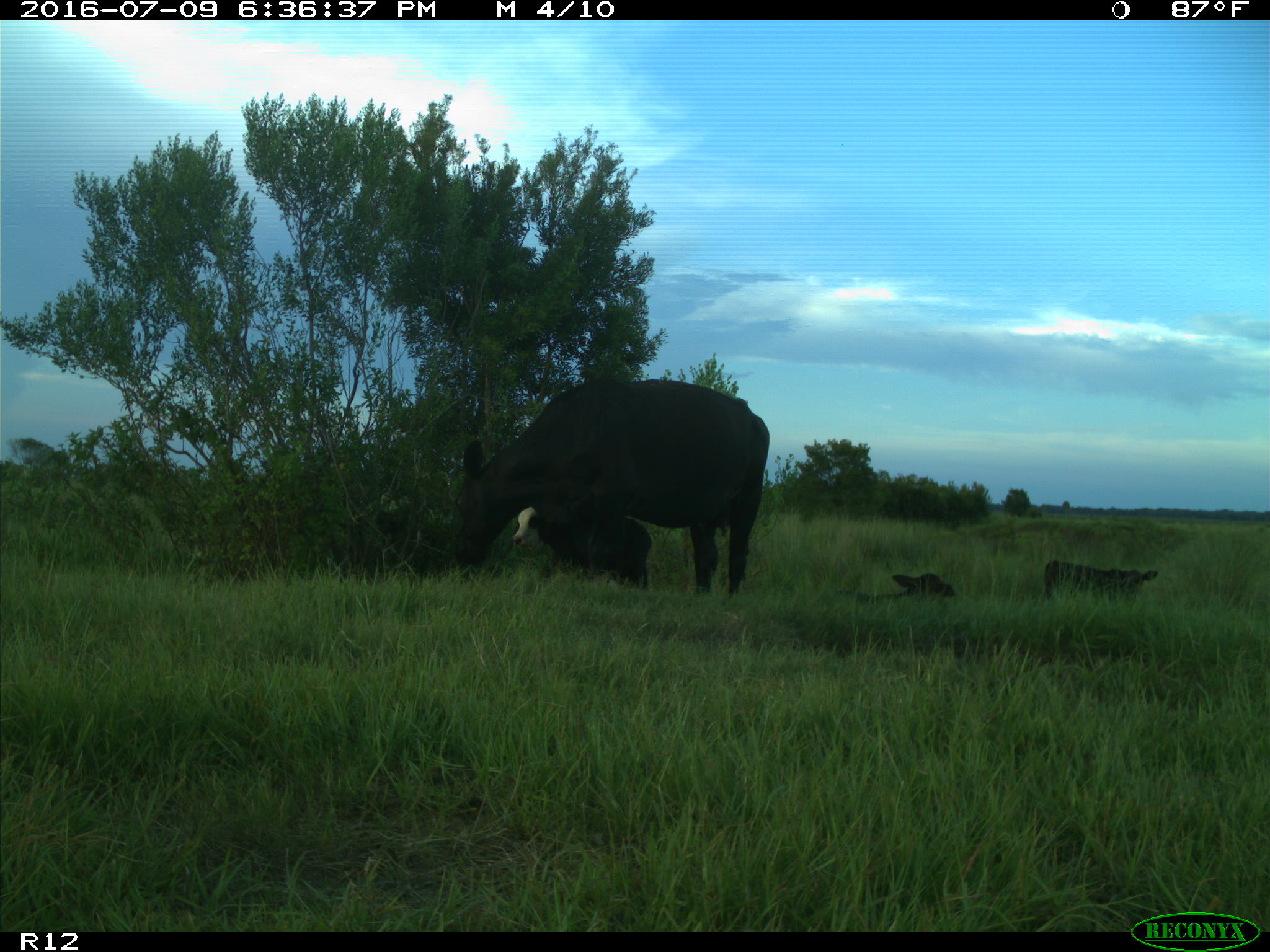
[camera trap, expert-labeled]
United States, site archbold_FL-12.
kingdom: Animalia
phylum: Chordata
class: Mammalia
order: Artiodactyla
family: Bovidae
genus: Bos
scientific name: Bos taurus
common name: domestic cow